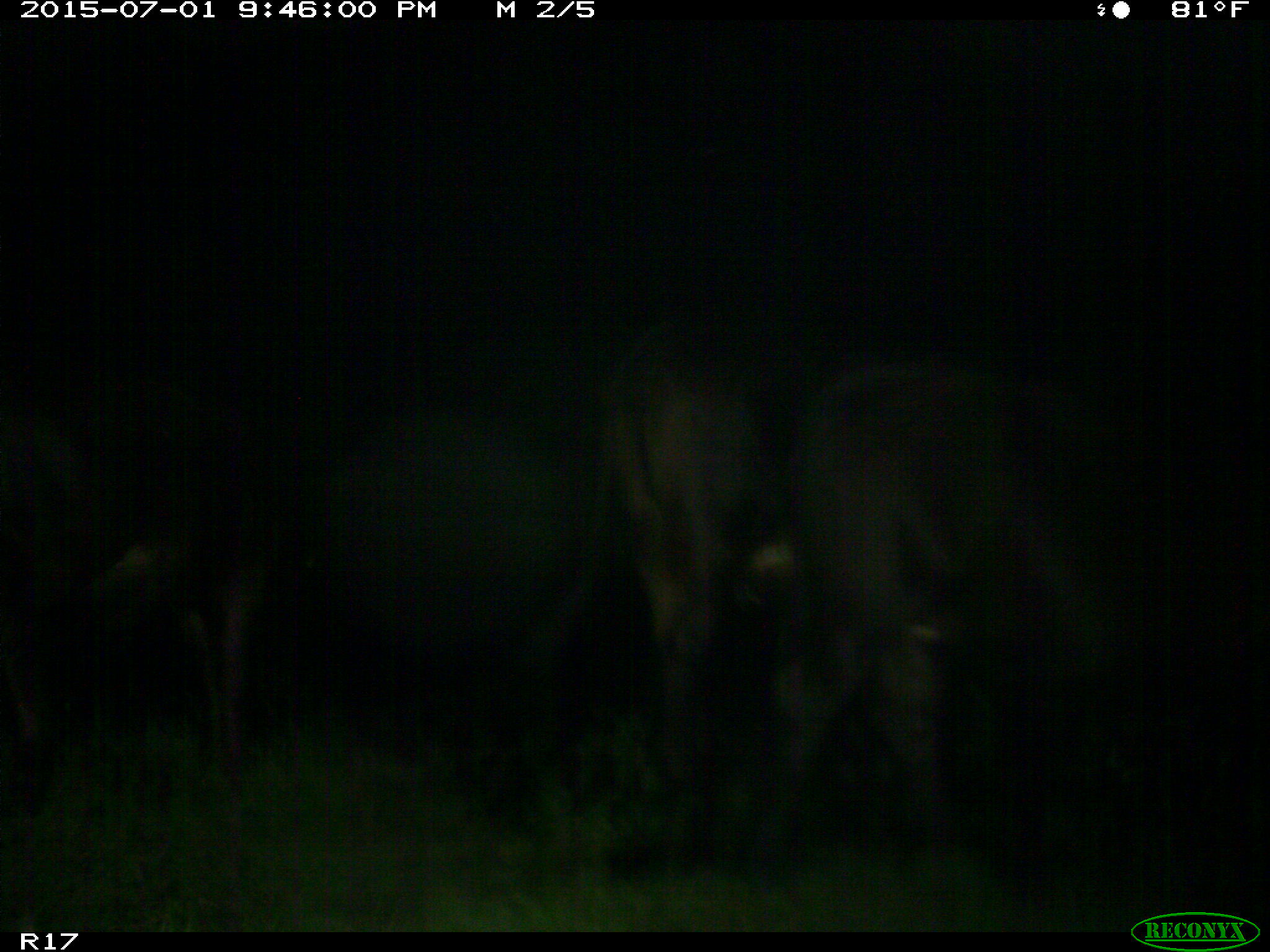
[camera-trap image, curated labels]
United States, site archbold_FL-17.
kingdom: Animalia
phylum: Chordata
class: Mammalia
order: Artiodactyla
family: Bovidae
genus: Bos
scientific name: Bos taurus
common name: domestic cow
Bos taurus (domestic cow).